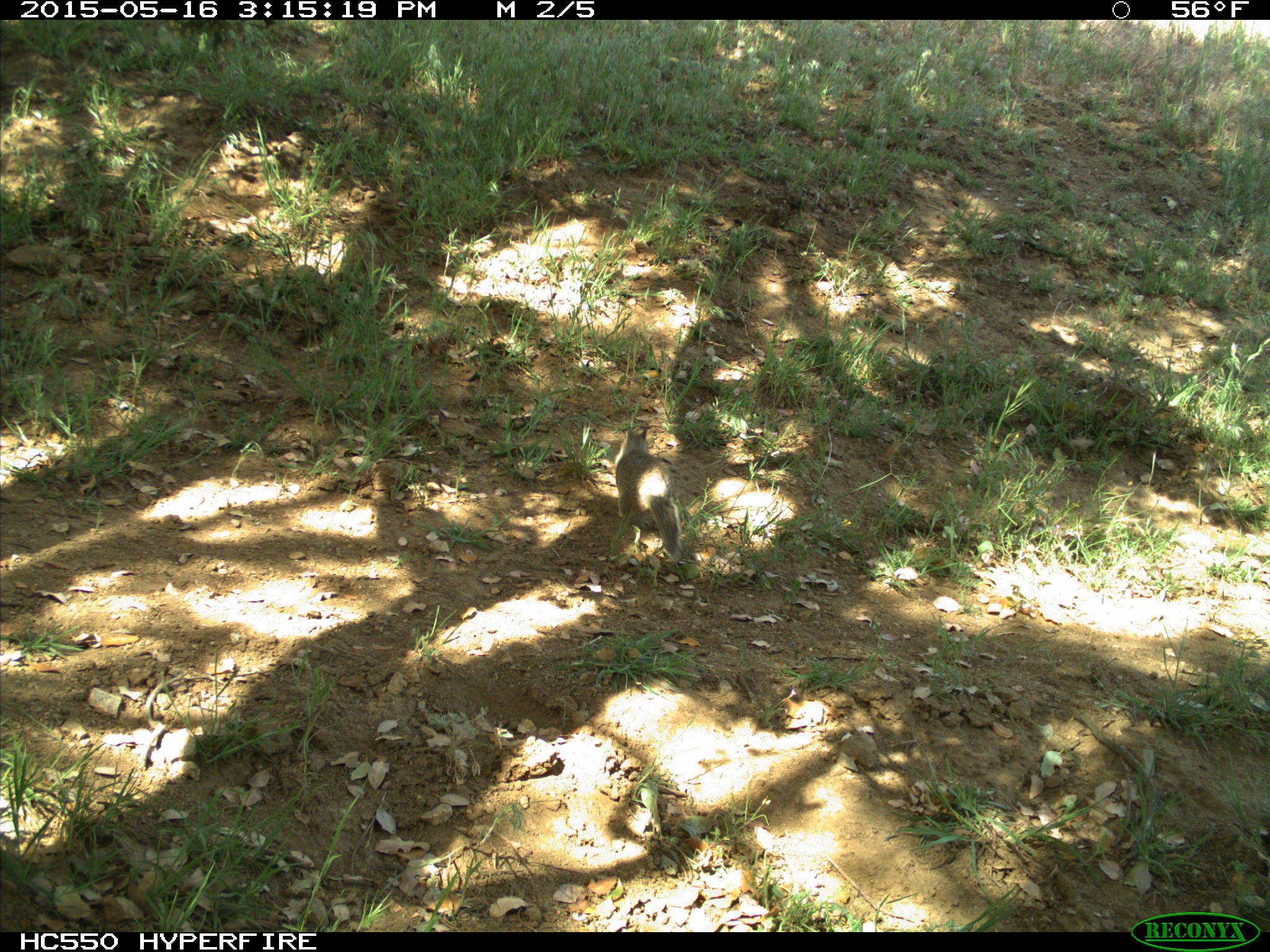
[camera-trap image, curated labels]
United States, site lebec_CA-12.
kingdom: Animalia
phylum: Chordata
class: Mammalia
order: Rodentia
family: Sciuridae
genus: Otospermophilus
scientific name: Otospermophilus beecheyi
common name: california ground squirrel